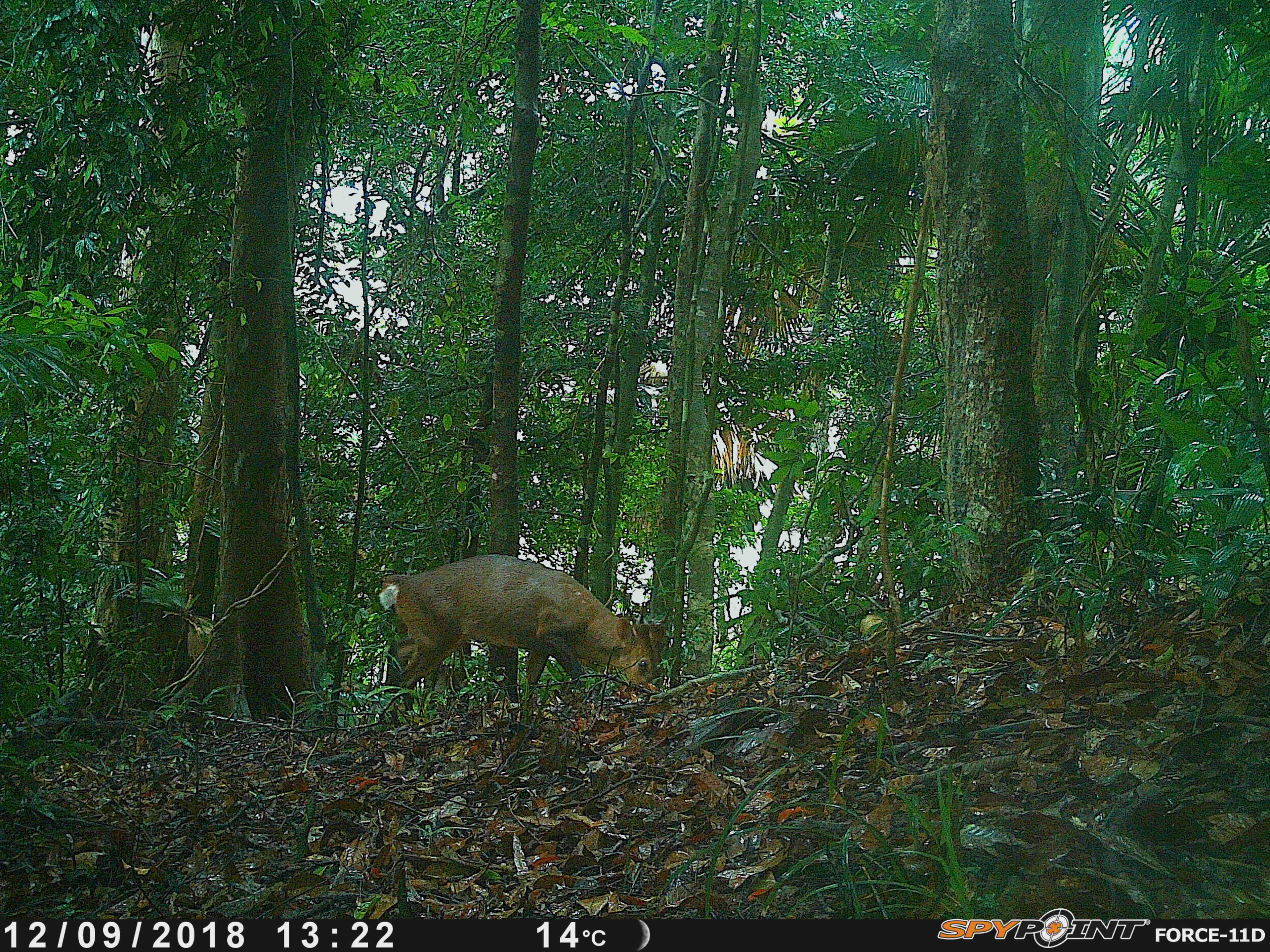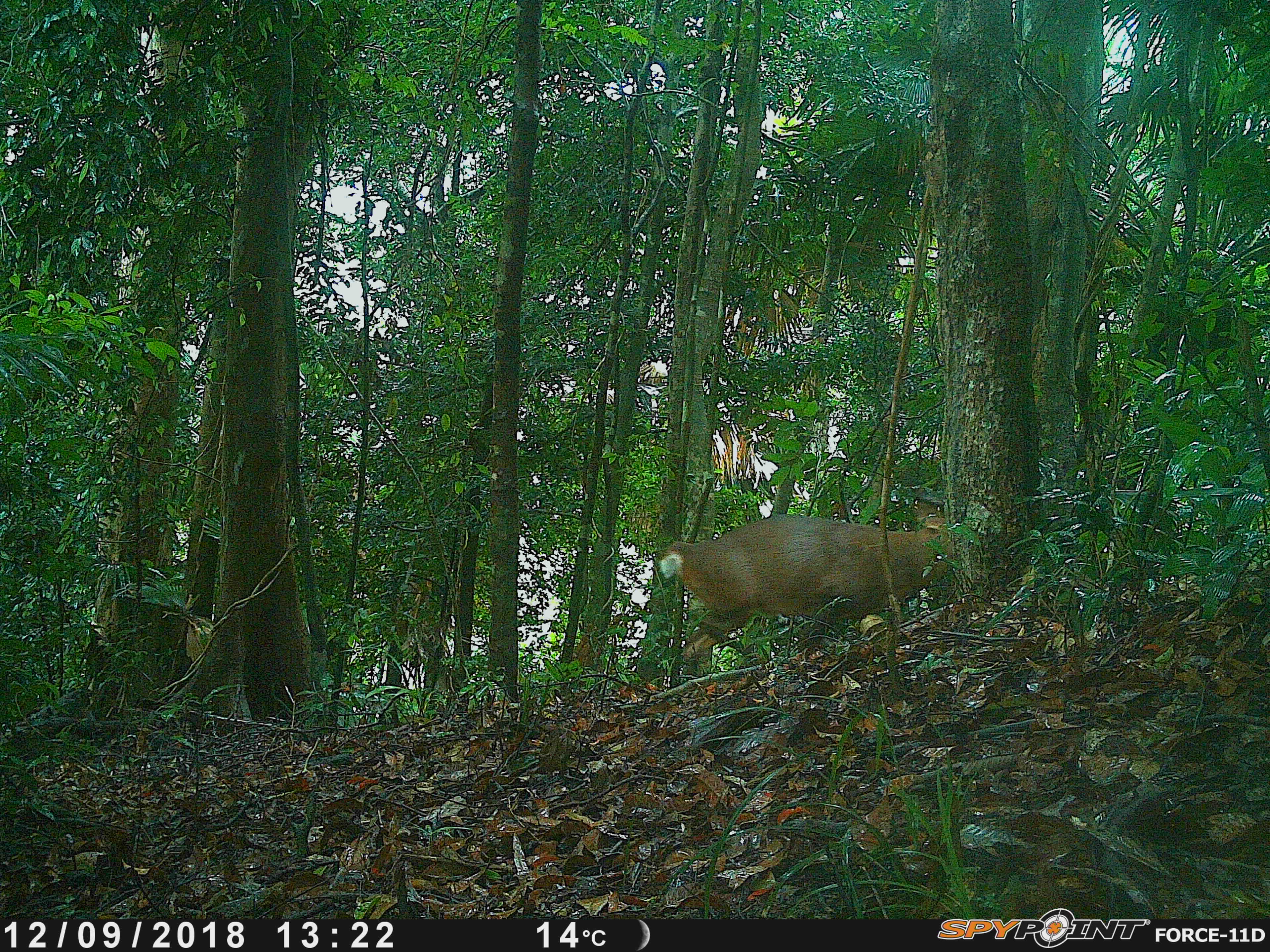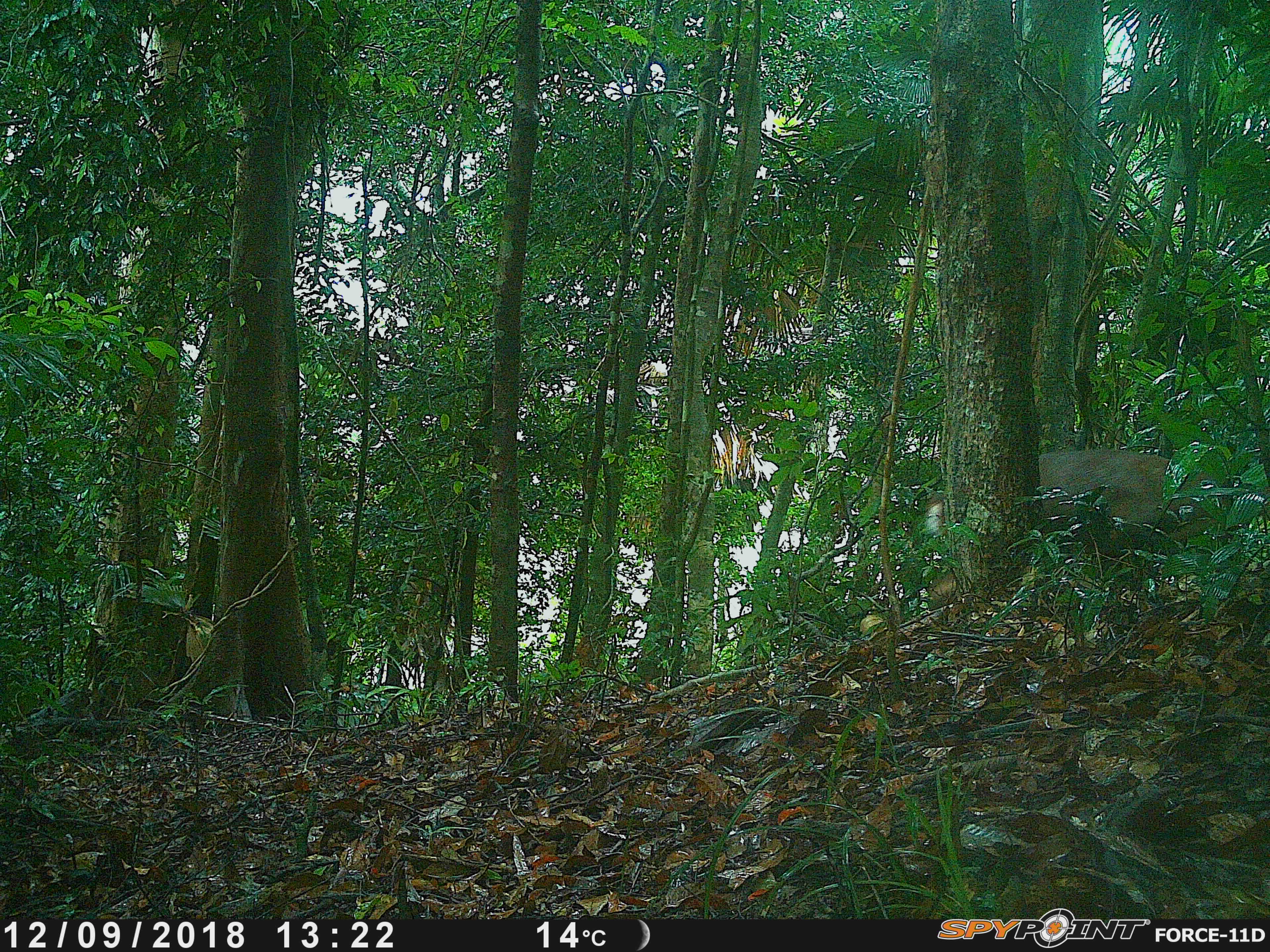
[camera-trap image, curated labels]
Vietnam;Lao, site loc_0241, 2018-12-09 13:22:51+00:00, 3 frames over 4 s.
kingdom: Animalia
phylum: Chordata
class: Mammalia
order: Artiodactyla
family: Cervidae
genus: Muntiacus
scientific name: Muntiacus vuquangensis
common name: large-antlered muntjac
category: large antlered muntjac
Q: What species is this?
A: Large antlered muntjac (large-antlered muntjac) (Muntiacus vuquangensis).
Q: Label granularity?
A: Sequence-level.